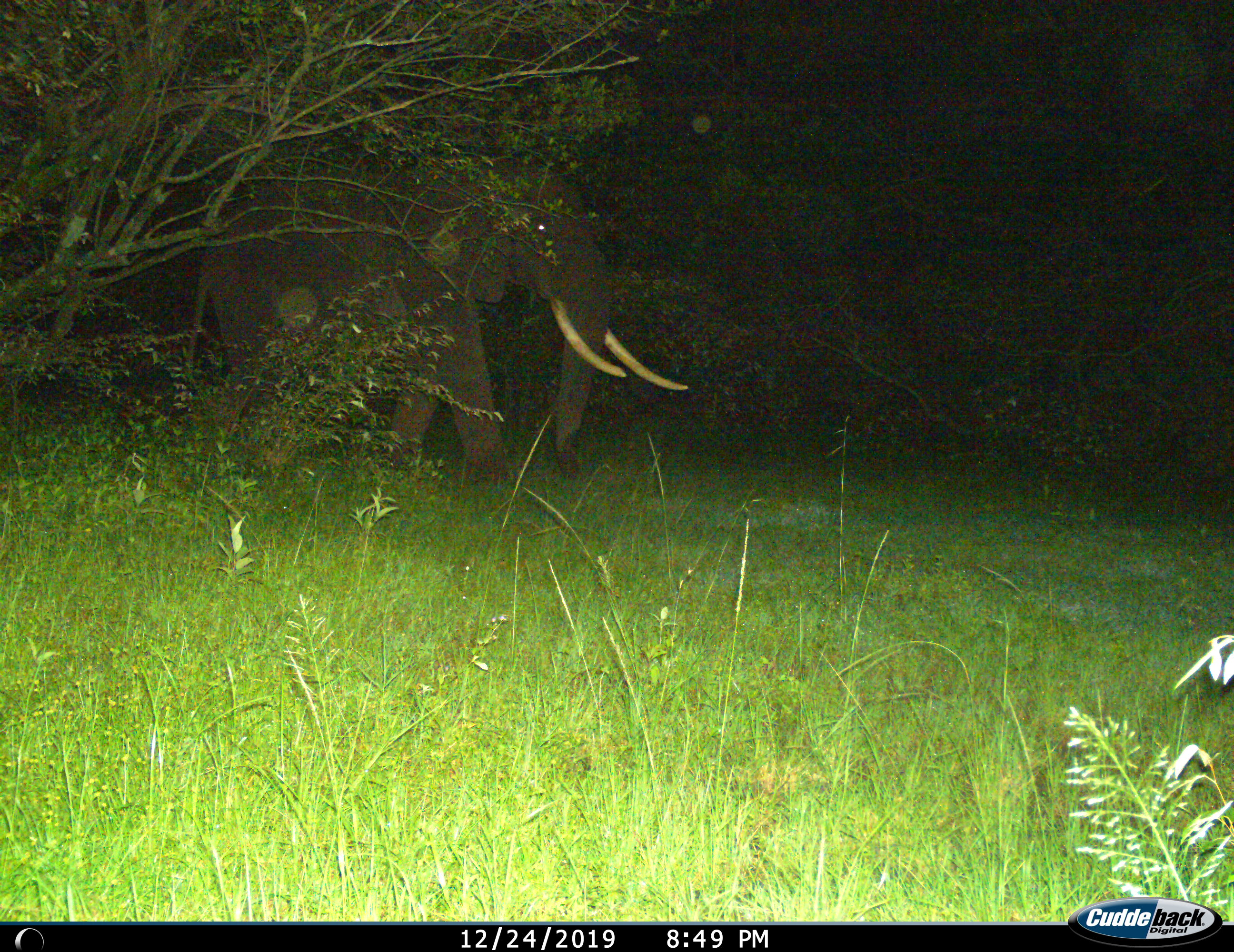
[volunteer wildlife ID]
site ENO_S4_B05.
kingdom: Animalia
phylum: Chordata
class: Mammalia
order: Proboscidea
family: Elephantidae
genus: Loxodonta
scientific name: Loxodonta africana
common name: african bush elephant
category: elephant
Elephant (african bush elephant) (Loxodonta africana), count 1. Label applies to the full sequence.